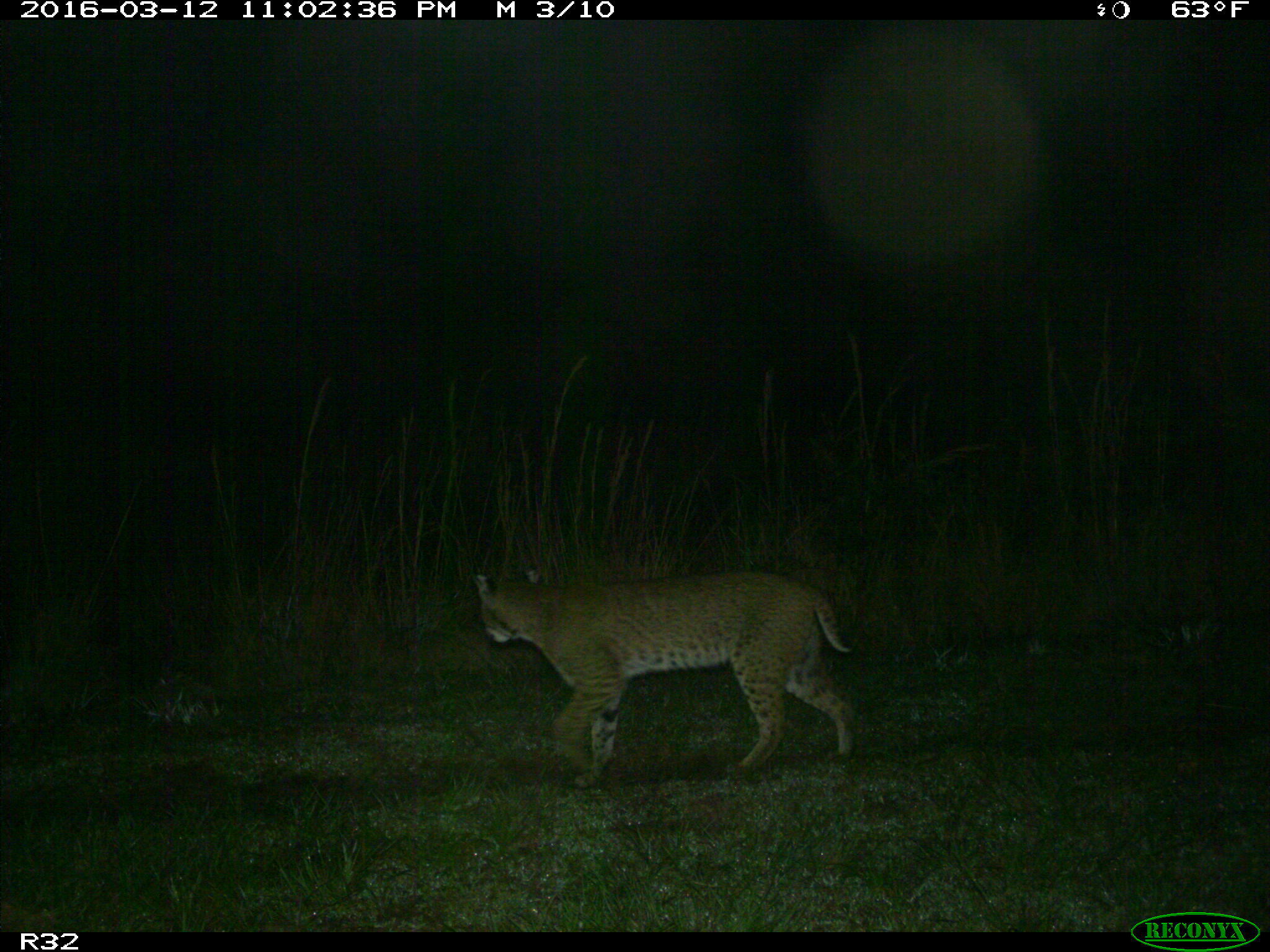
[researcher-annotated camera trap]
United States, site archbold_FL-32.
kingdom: Animalia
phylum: Chordata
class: Mammalia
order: Carnivora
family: Felidae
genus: Lynx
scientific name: Lynx rufus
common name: bobcat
Lynx rufus (bobcat).